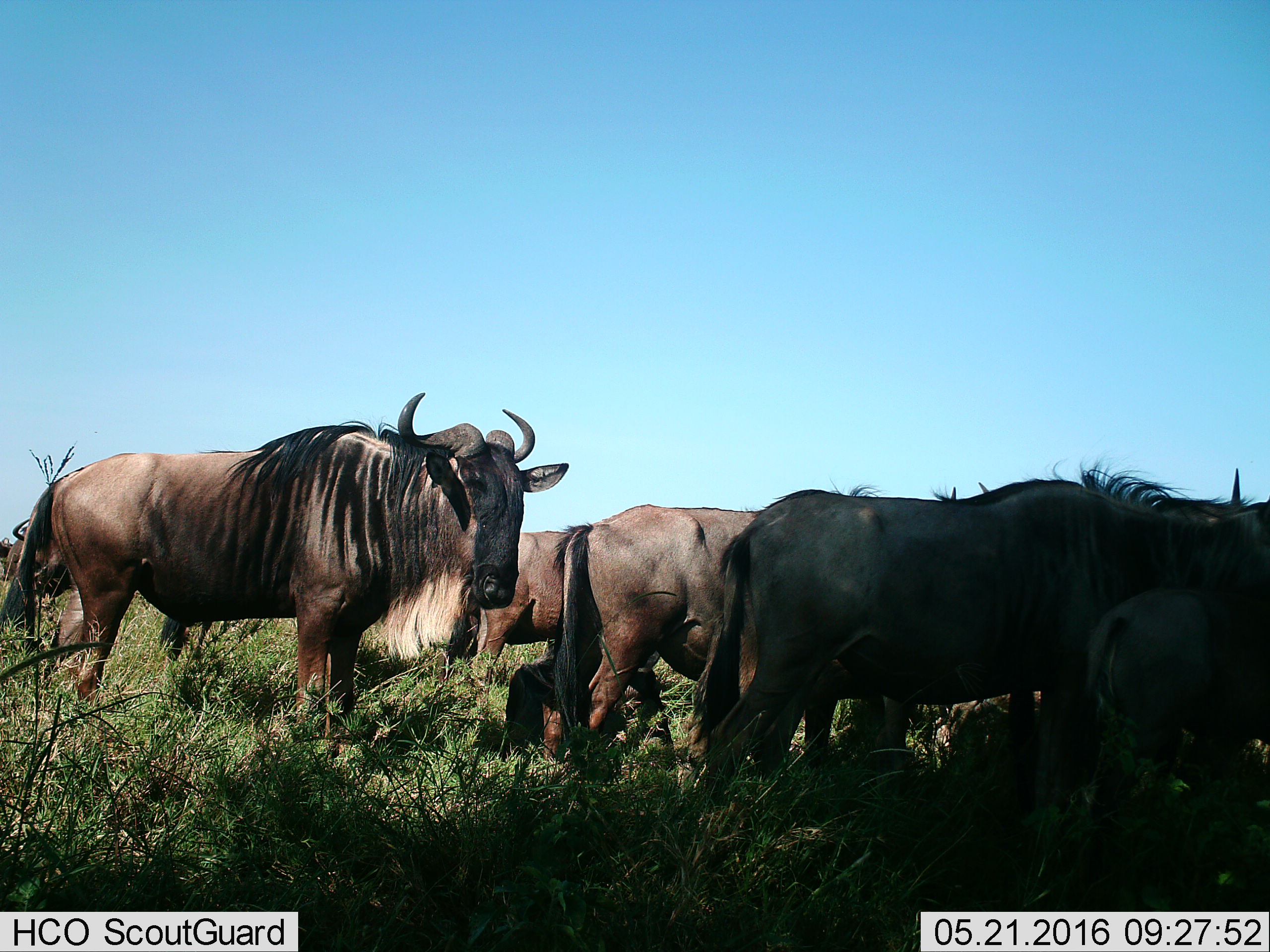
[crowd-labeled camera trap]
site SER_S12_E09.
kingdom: Animalia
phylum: Chordata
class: Mammalia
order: Artiodactyla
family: Bovidae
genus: Connochaetes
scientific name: Connochaetes taurinus taurinus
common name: blue wildebeest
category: wildebeestblue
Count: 7.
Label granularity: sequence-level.